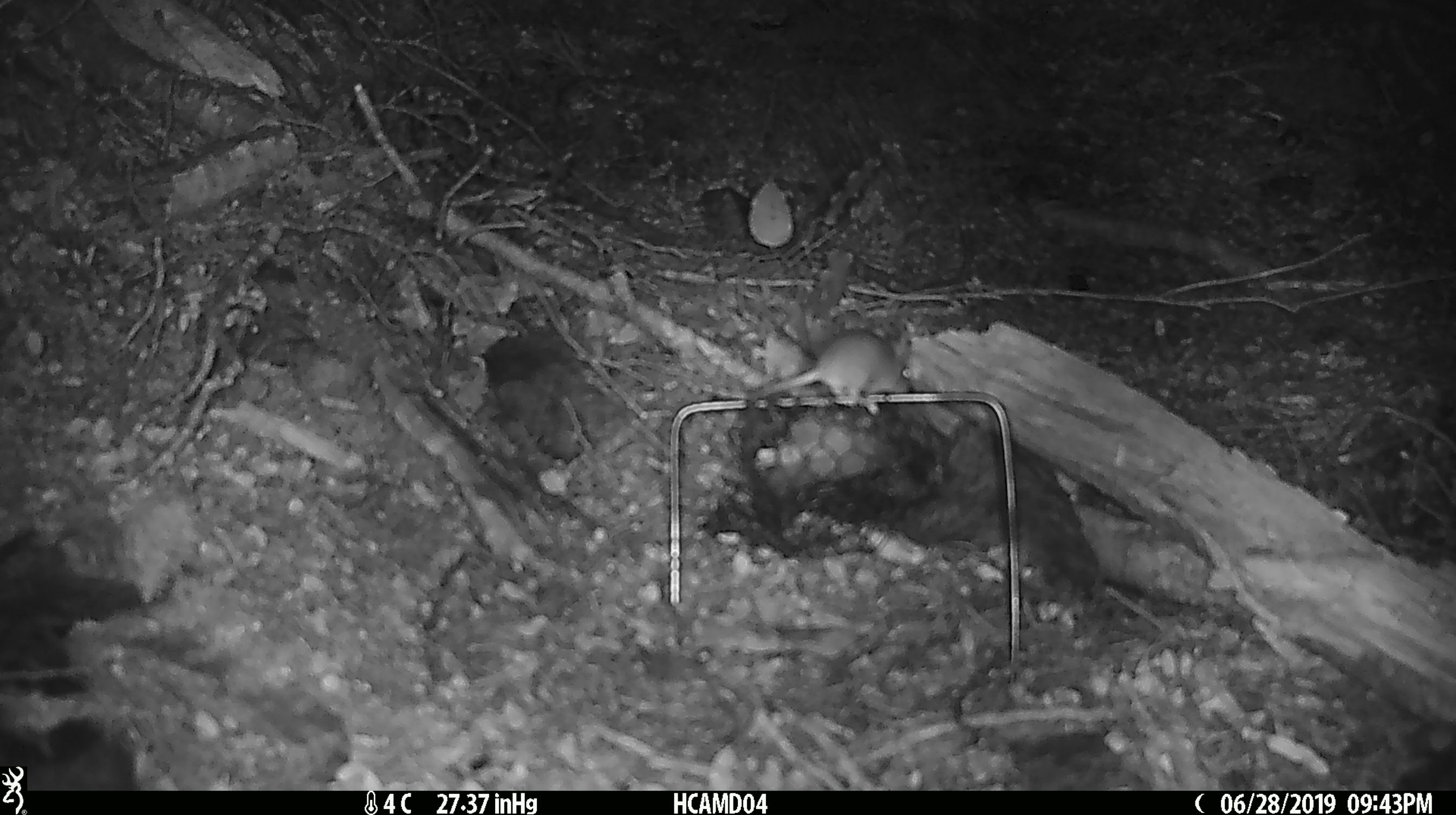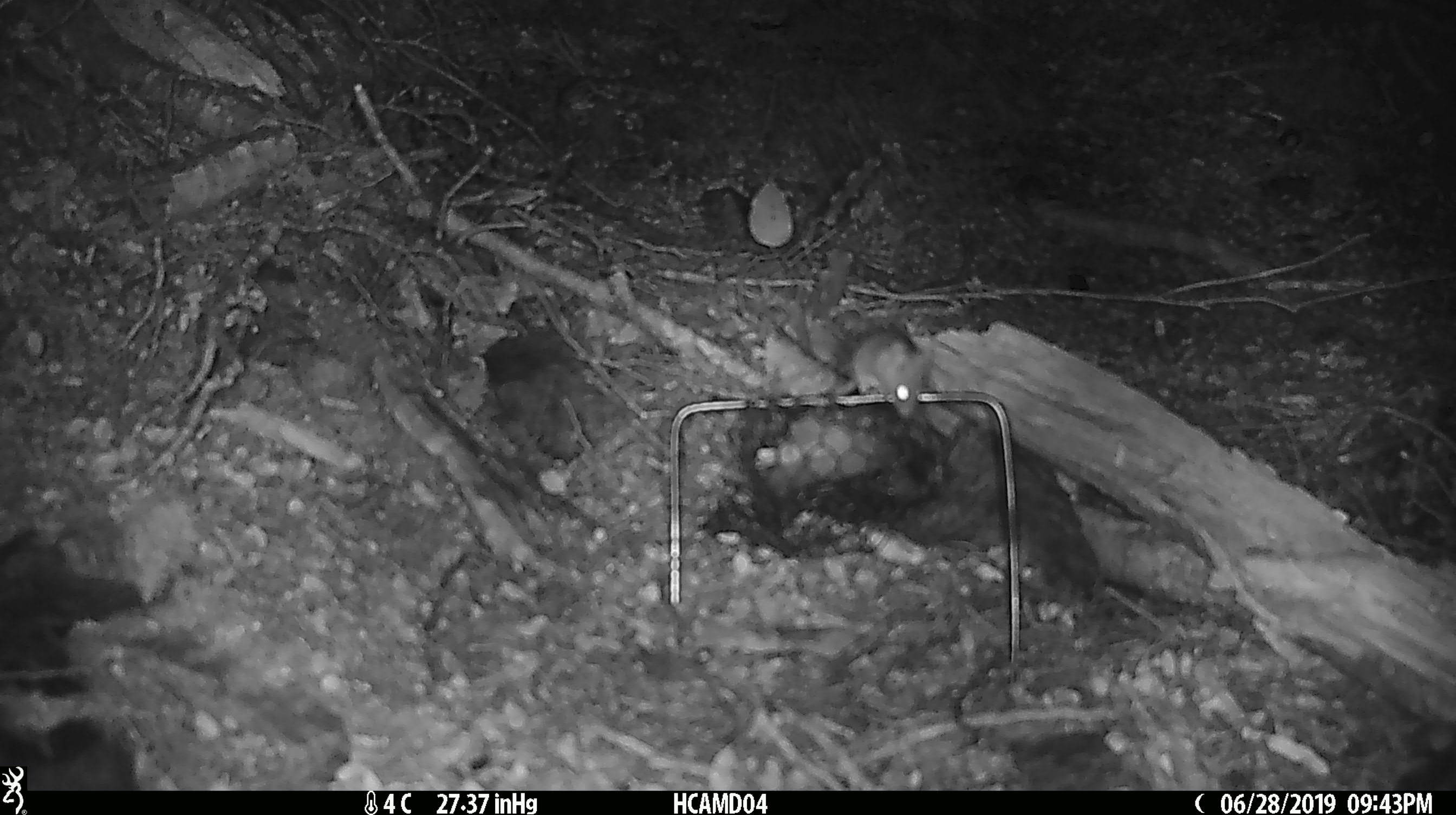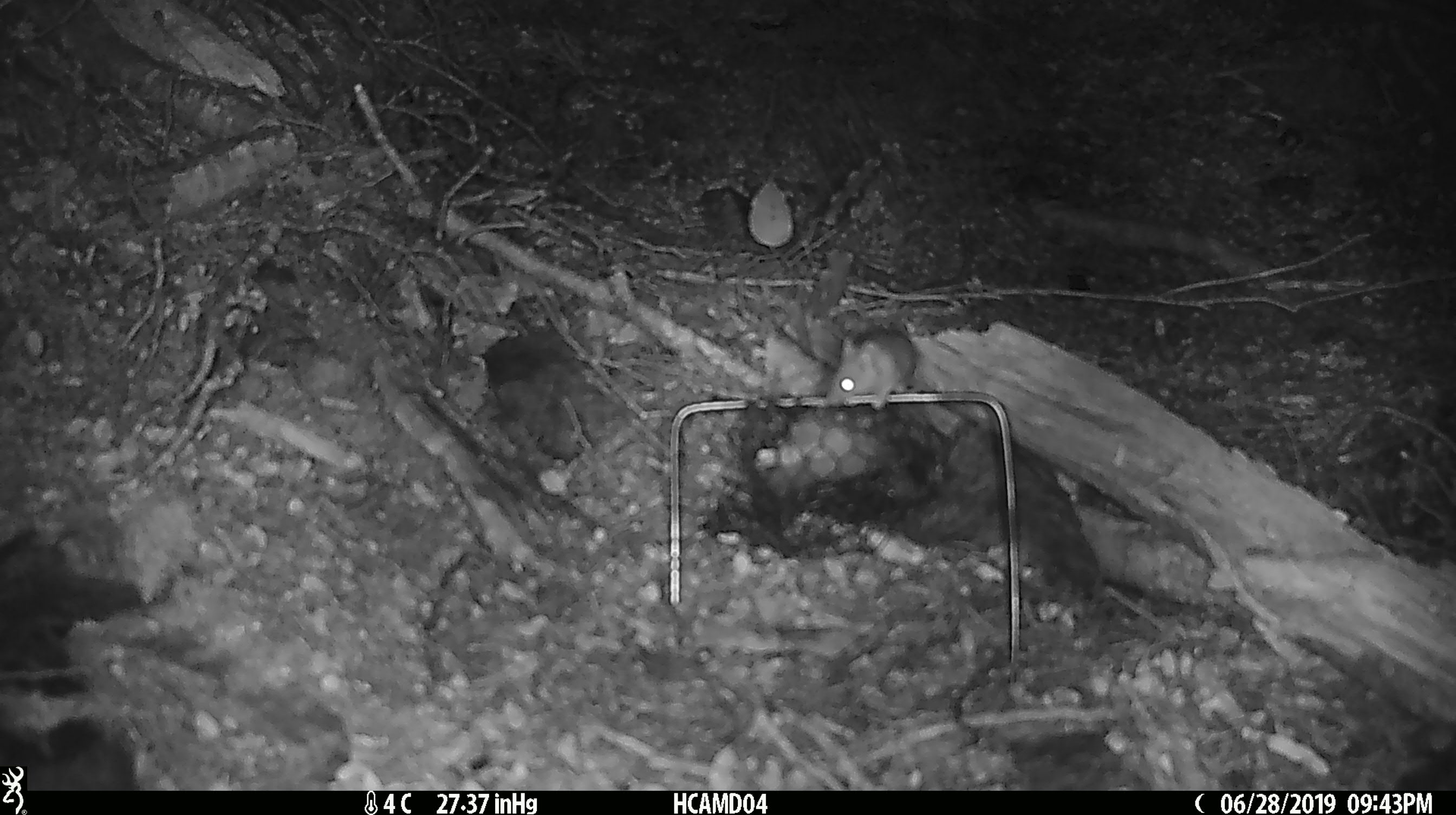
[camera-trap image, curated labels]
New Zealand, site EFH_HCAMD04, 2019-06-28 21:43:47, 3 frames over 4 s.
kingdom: Animalia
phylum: Chordata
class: Mammalia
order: Rodentia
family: Muridae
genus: Mus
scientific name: Mus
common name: mouse